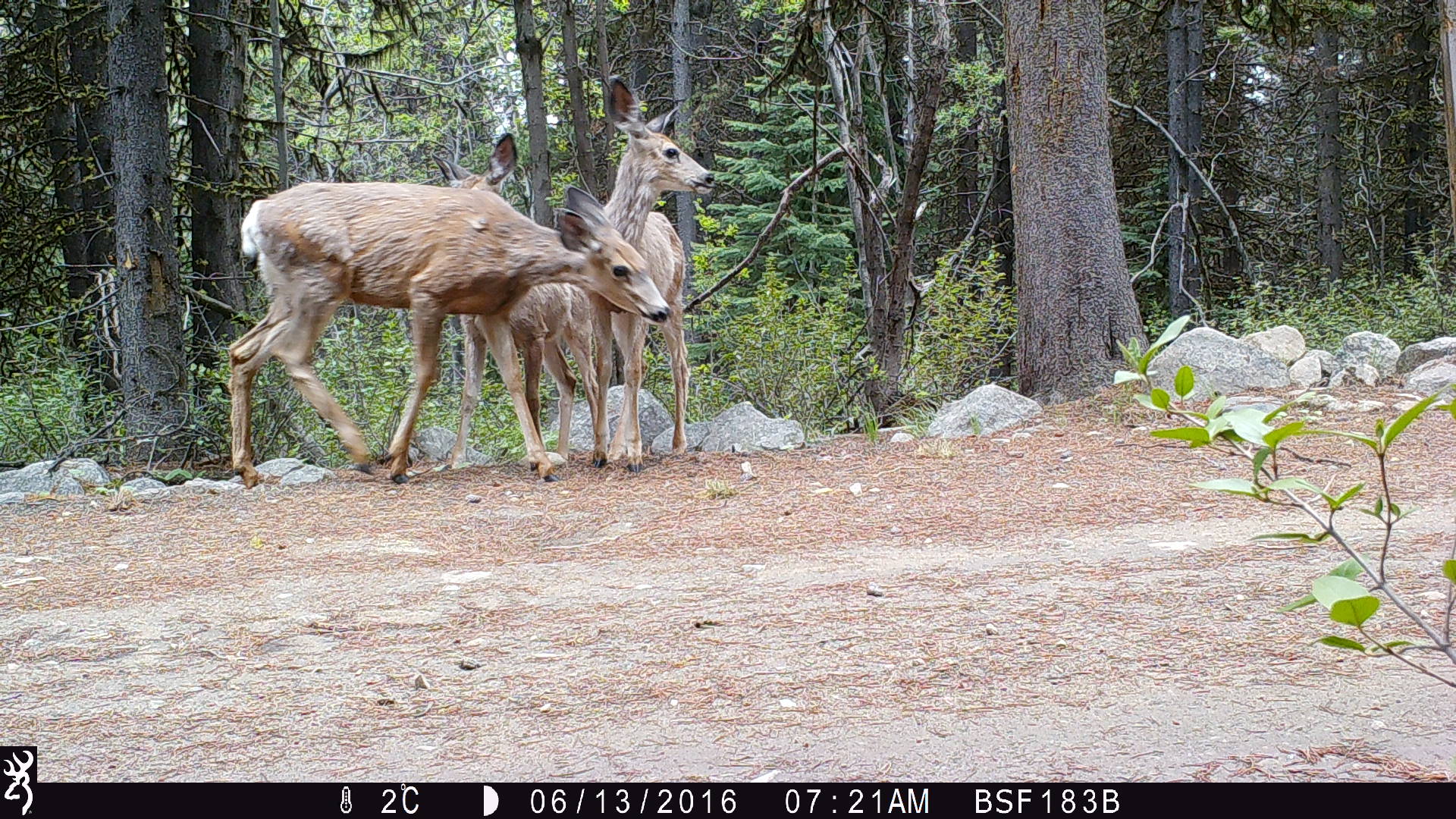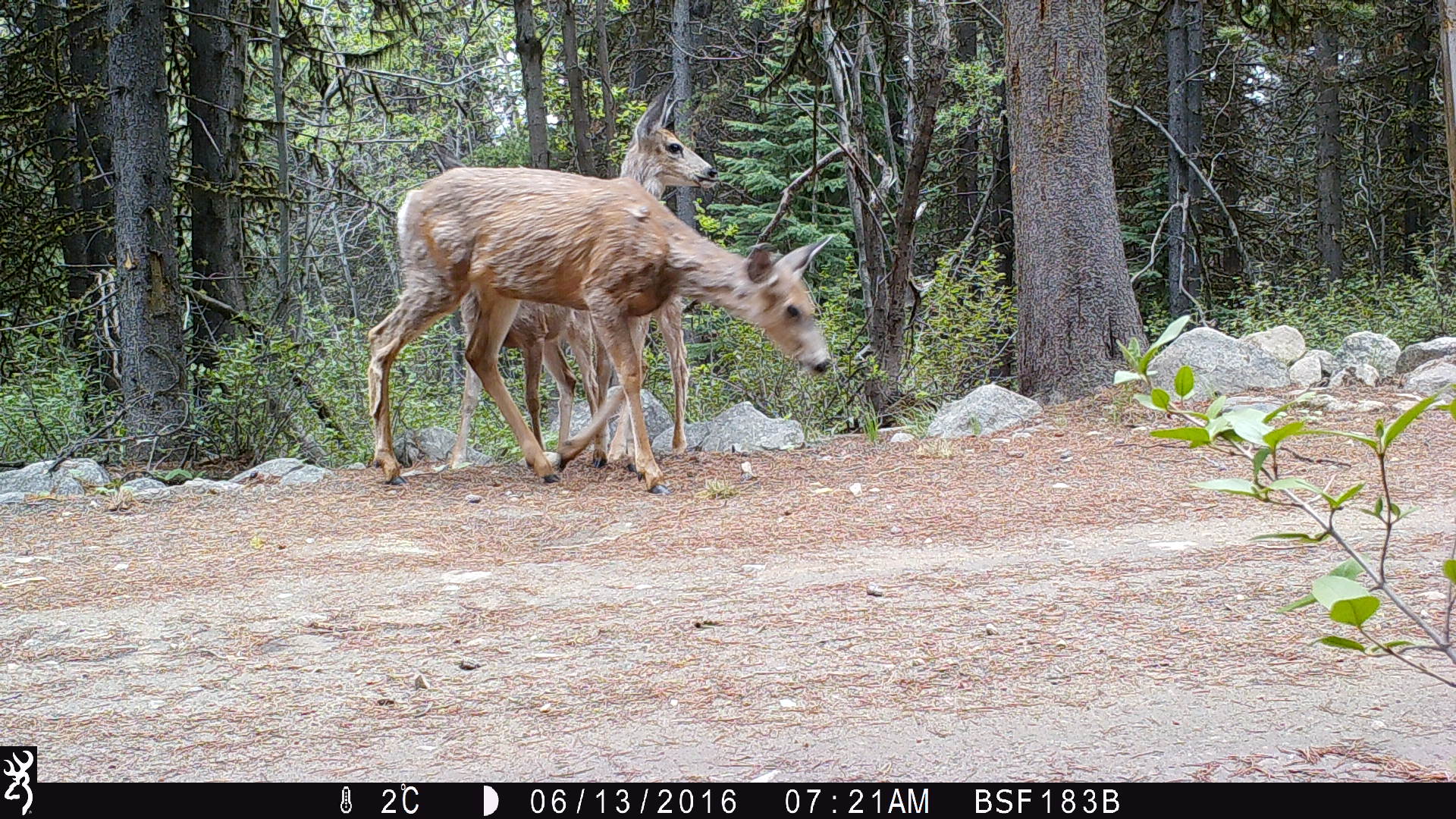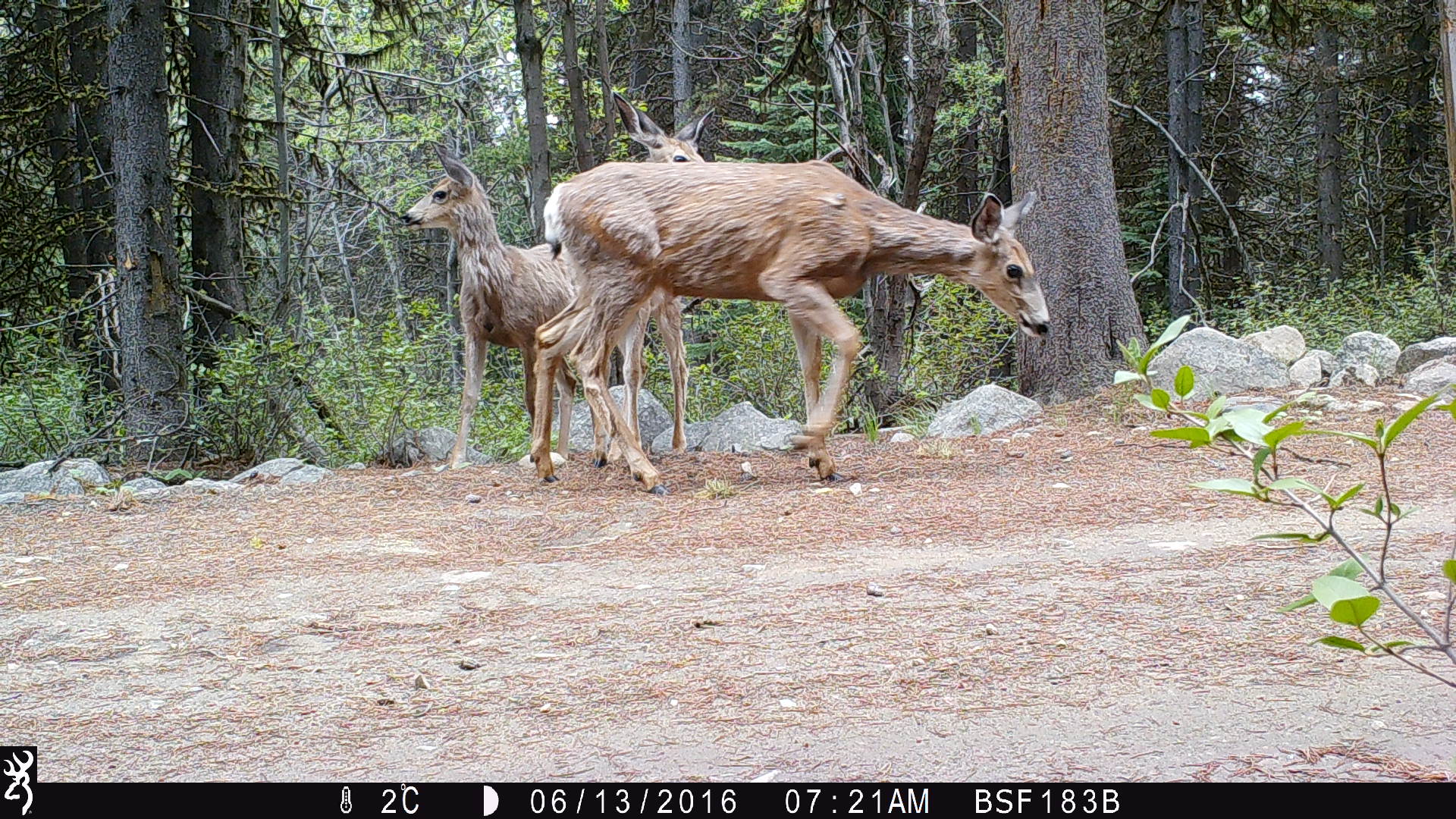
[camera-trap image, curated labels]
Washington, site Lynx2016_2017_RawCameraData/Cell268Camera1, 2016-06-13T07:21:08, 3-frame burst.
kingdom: Animalia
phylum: Chordata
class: Mammalia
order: Artiodactyla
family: Cervidae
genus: Odocoileus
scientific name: Odocoileus hemionus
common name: mule deer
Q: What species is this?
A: Odocoileus hemionus (mule deer).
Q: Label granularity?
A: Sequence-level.